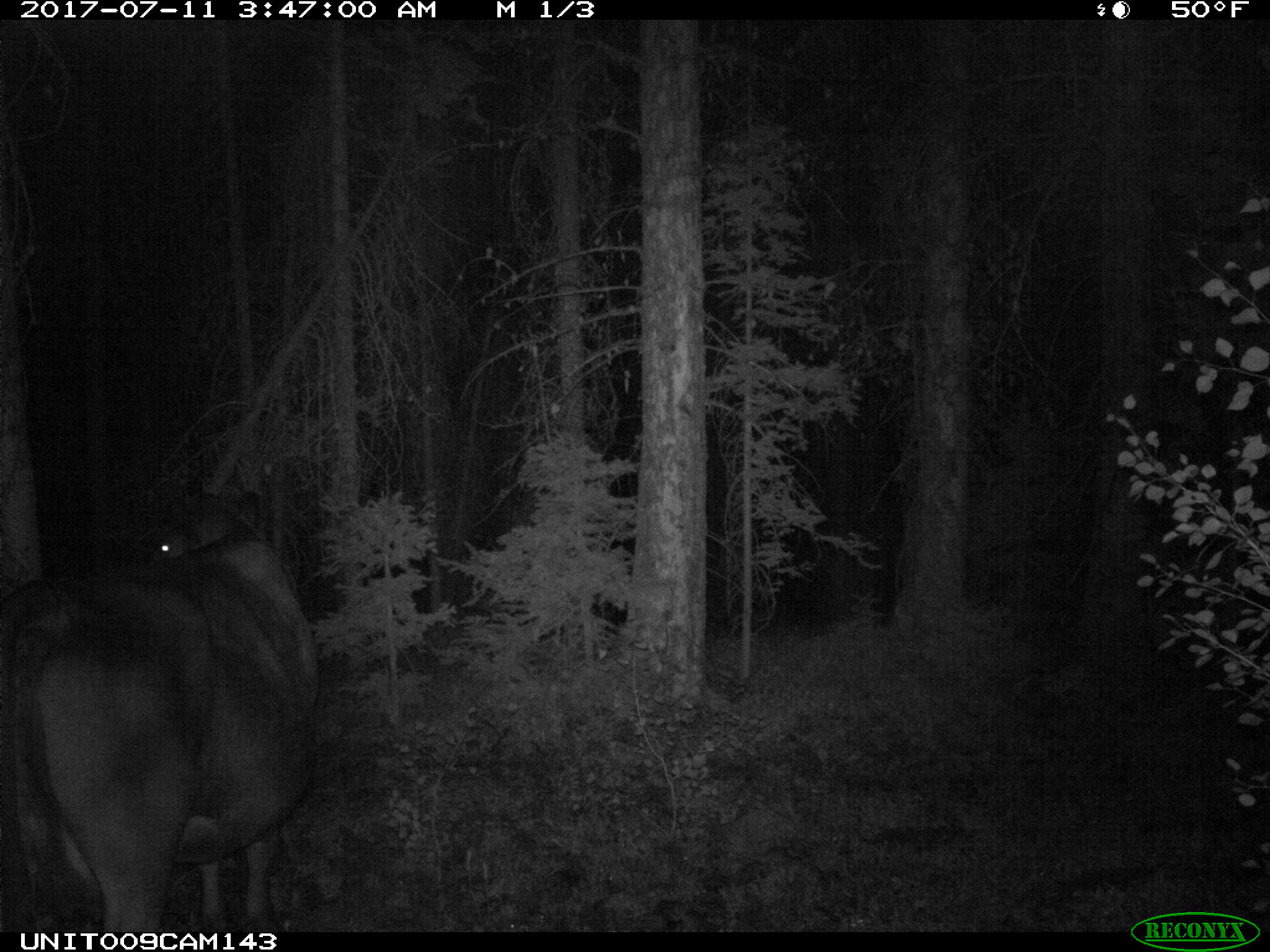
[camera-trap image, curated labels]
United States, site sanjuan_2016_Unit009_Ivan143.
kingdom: Animalia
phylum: Chordata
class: Mammalia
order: Artiodactyla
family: Bovidae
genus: Bos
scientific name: Bos taurus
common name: domestic cow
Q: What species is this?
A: Bos taurus (domestic cow).